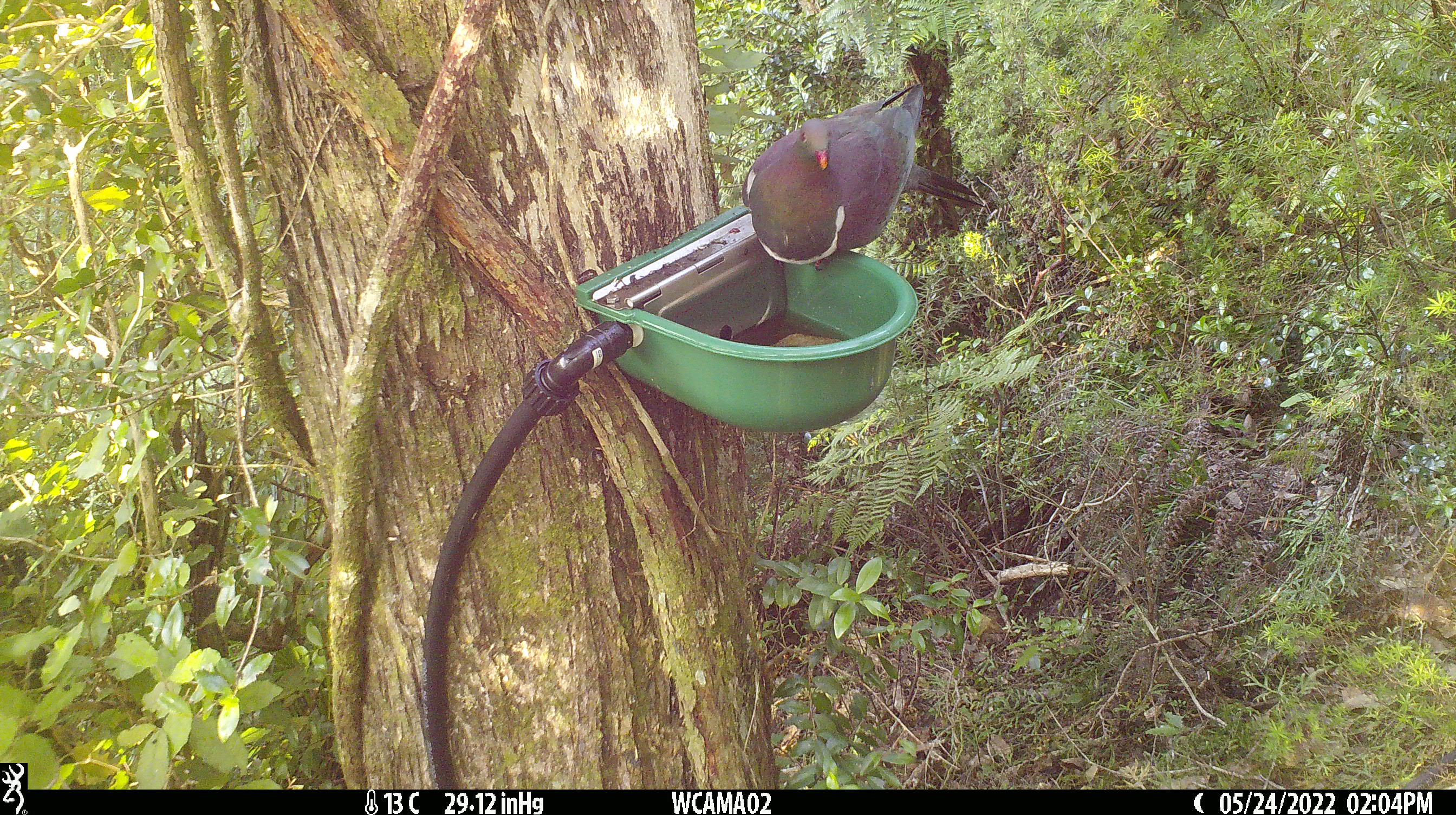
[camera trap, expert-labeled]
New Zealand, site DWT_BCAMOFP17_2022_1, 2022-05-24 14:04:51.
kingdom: Animalia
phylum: Chordata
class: Aves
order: Columbiformes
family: Columbidae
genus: Hemiphaga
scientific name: Hemiphaga novaeseelandiae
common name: new zealand pigeon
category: kereru